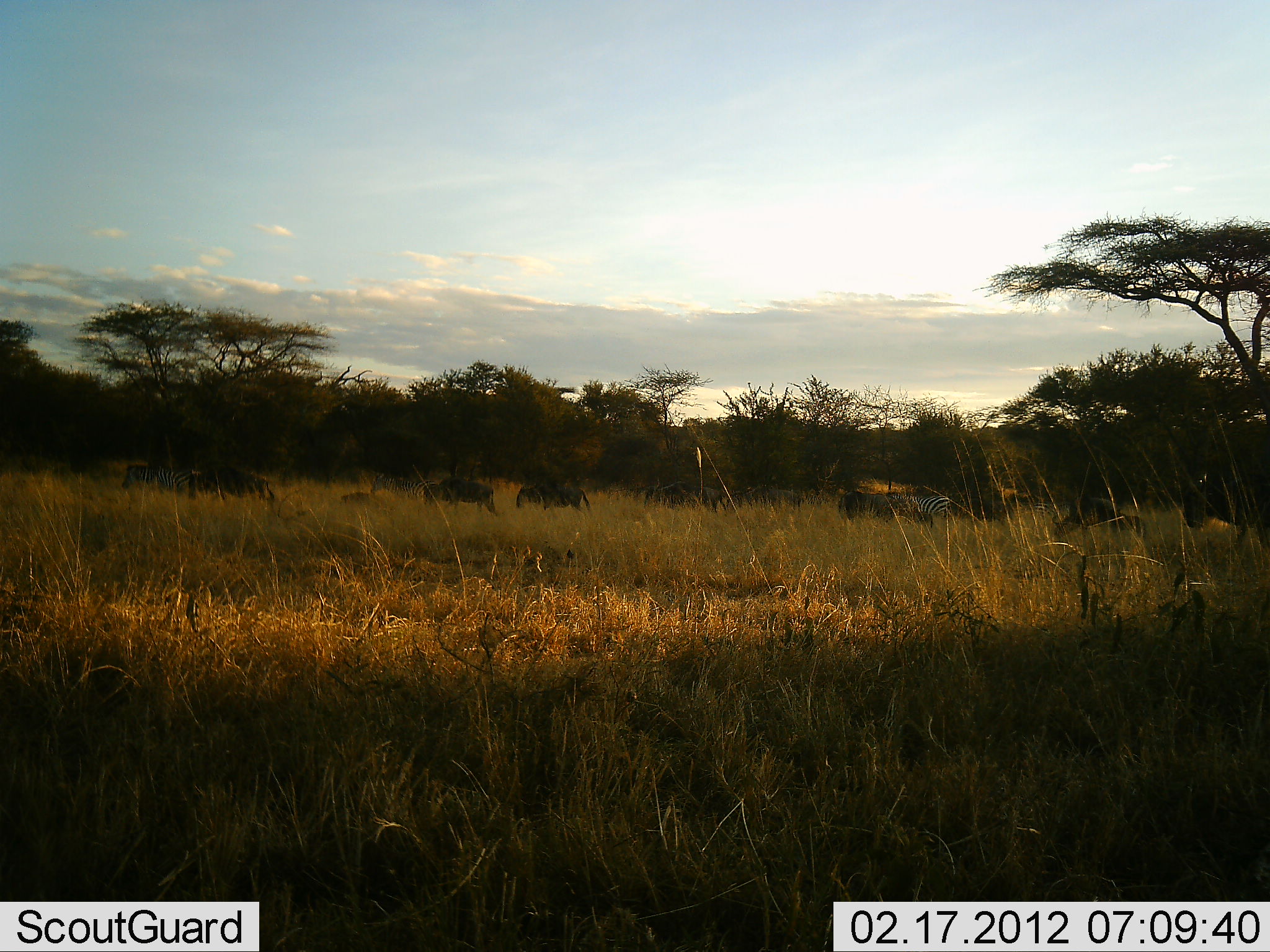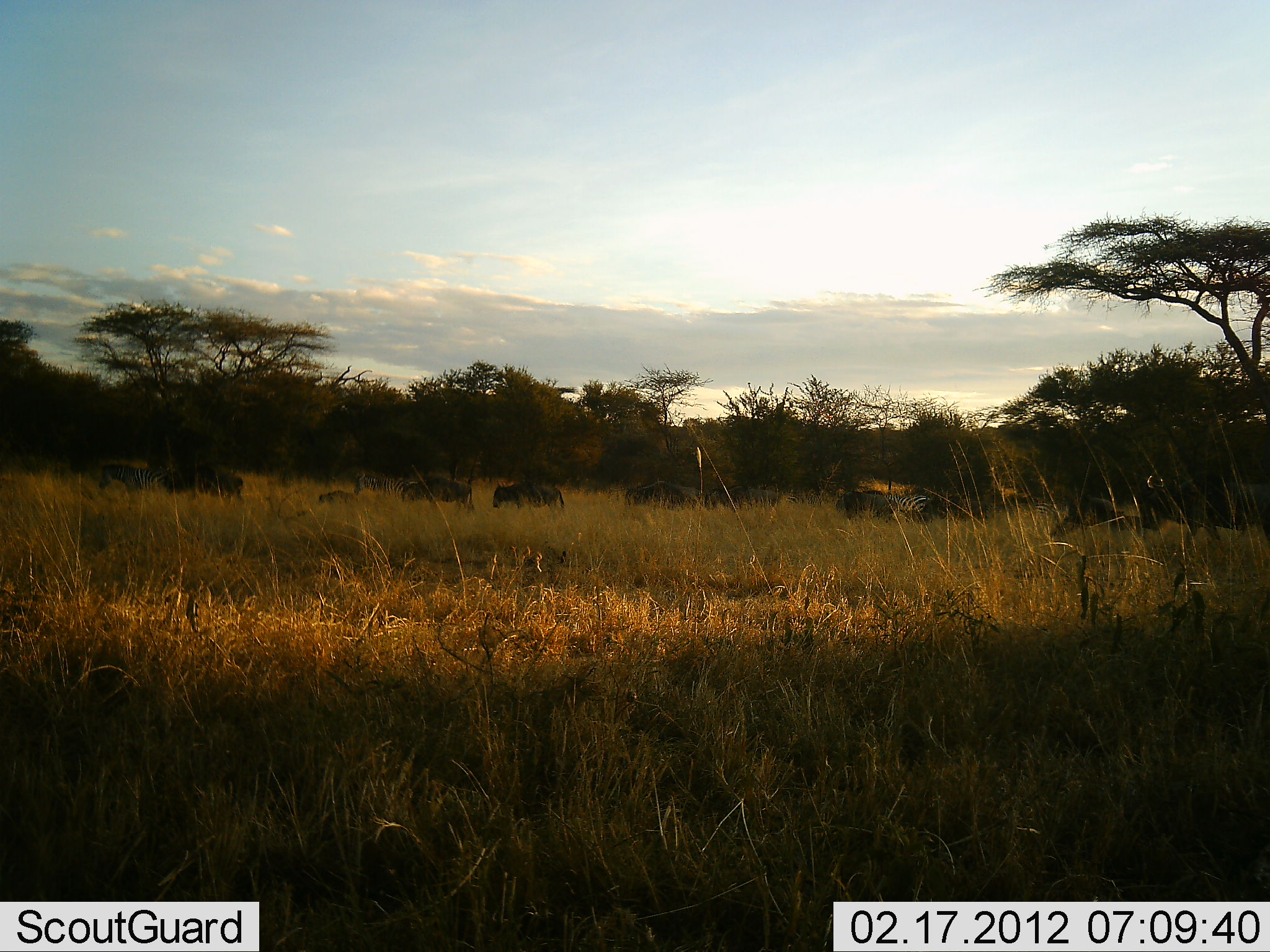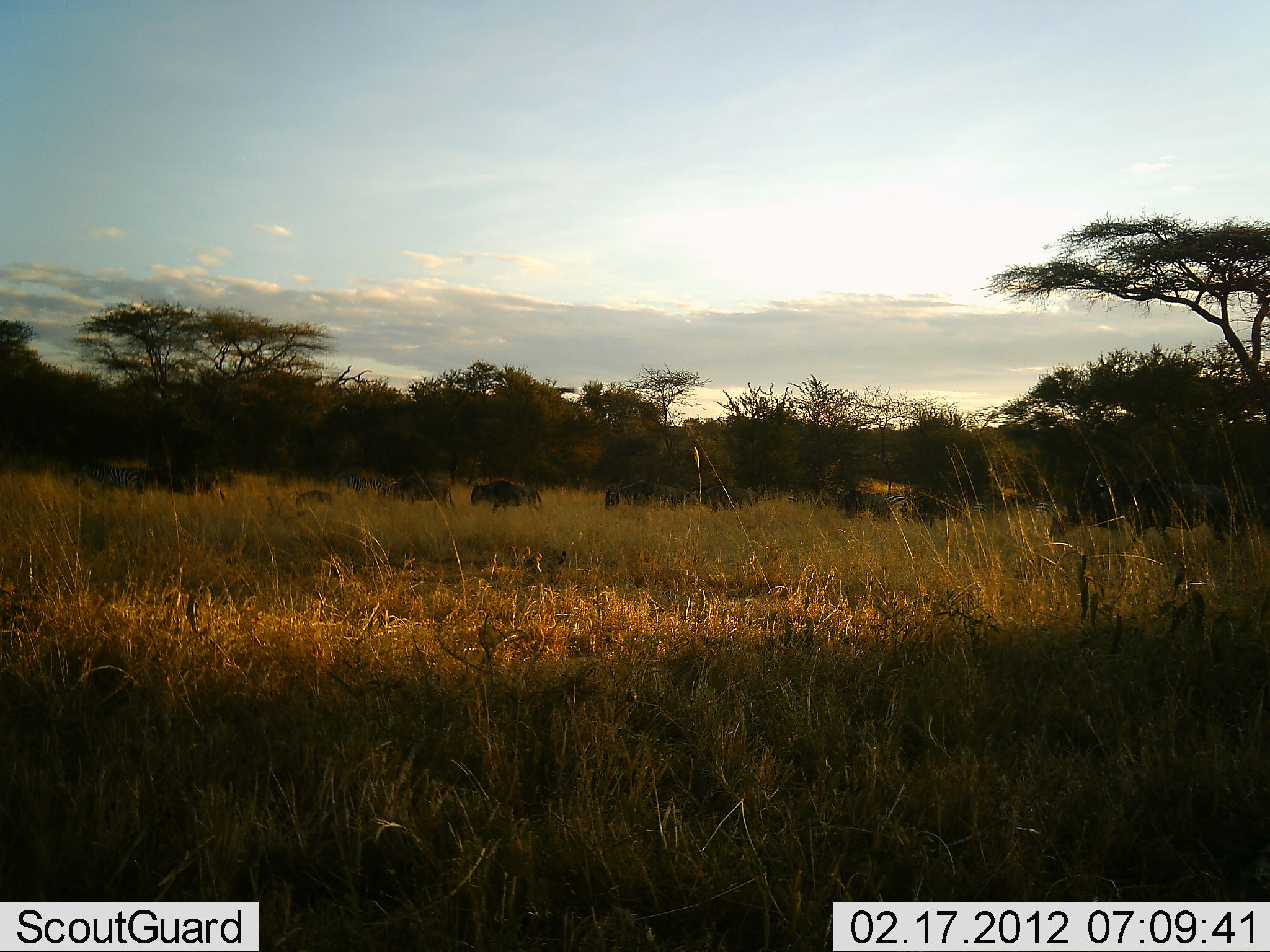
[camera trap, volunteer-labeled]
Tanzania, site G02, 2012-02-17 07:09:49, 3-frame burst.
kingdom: Animalia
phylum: Chordata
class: Mammalia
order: Artiodactyla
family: Bovidae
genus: Connochaetes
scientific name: Connochaetes taurinus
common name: blue wildebeest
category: wildebeest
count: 11-50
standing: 0%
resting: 0%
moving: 96%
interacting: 0%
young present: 30%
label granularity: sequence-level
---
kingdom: Animalia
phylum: Chordata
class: Mammalia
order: Perissodactyla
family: Equidae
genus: Equus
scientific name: Equus quagga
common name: plains zebra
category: zebra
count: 2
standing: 0%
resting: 0%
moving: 100%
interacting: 0%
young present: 0%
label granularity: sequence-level